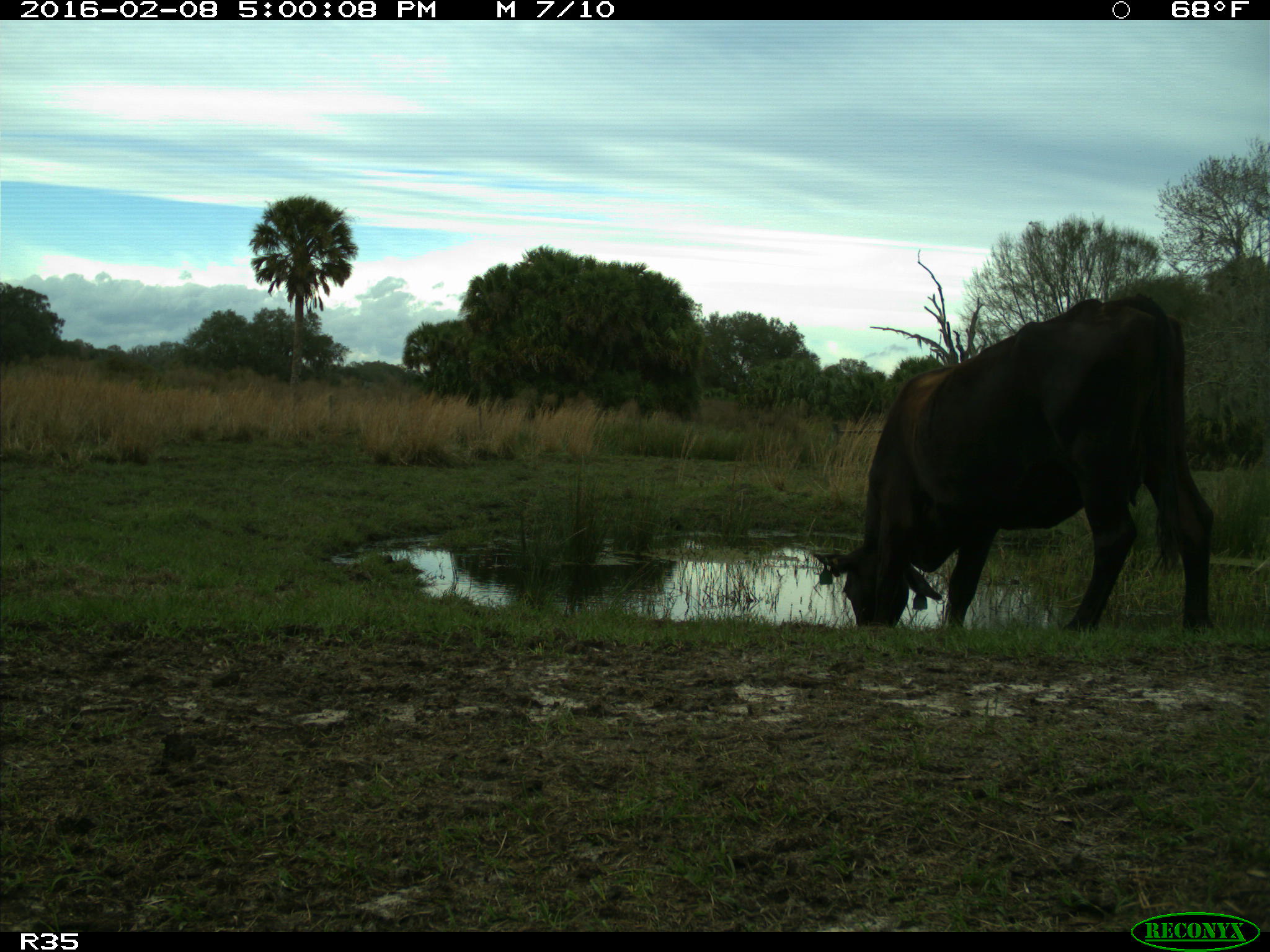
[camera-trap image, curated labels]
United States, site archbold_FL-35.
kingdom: Animalia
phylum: Chordata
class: Mammalia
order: Artiodactyla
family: Bovidae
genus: Bos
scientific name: Bos taurus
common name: domestic cow